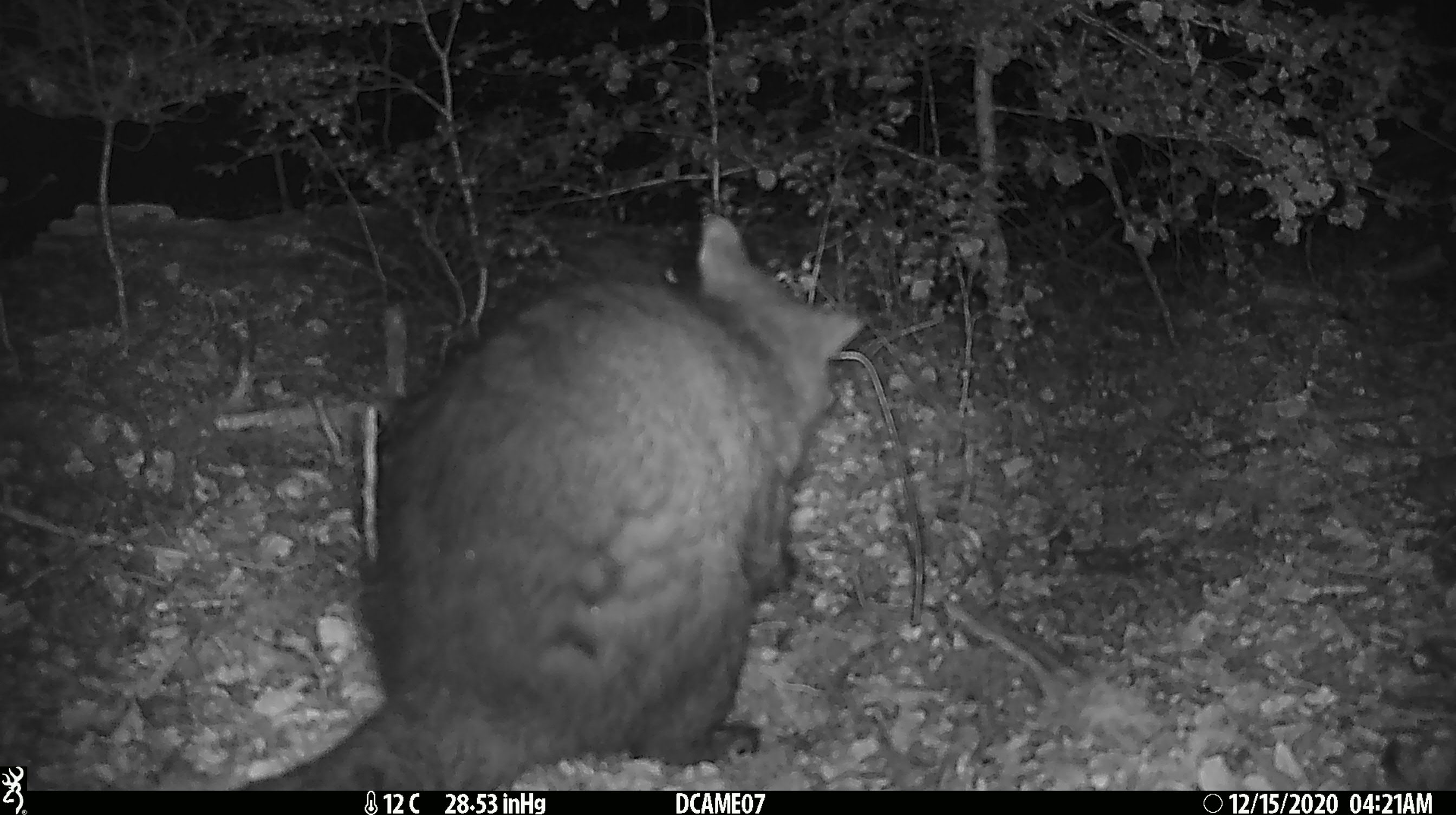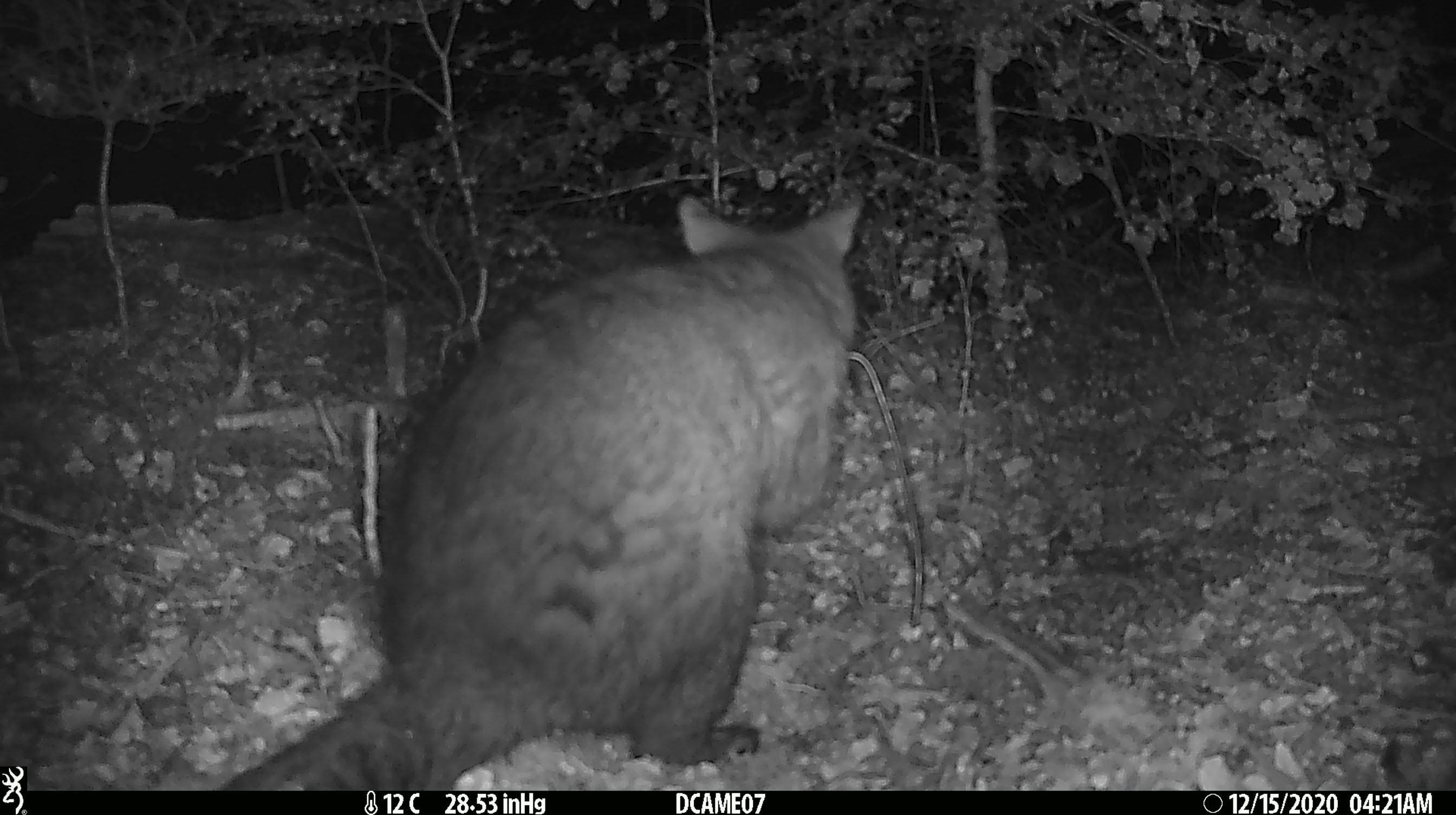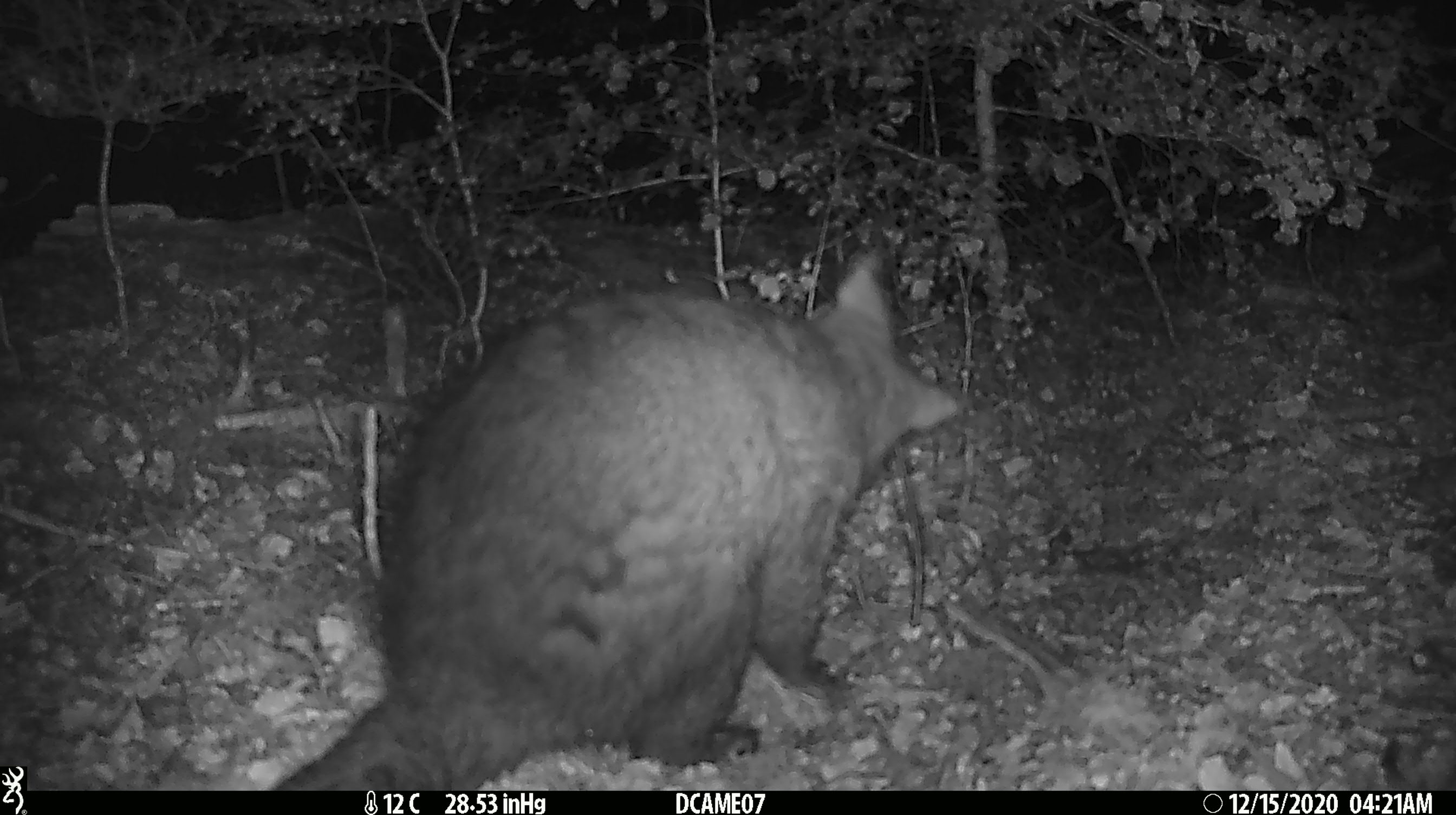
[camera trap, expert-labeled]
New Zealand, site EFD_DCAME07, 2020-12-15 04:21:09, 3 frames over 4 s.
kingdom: Animalia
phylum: Chordata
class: Mammalia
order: Diprotodontia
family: Phalangeridae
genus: Trichosurus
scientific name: Trichosurus vulpecula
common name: common brushtail possum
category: possum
Possum (common brushtail possum) (Trichosurus vulpecula).